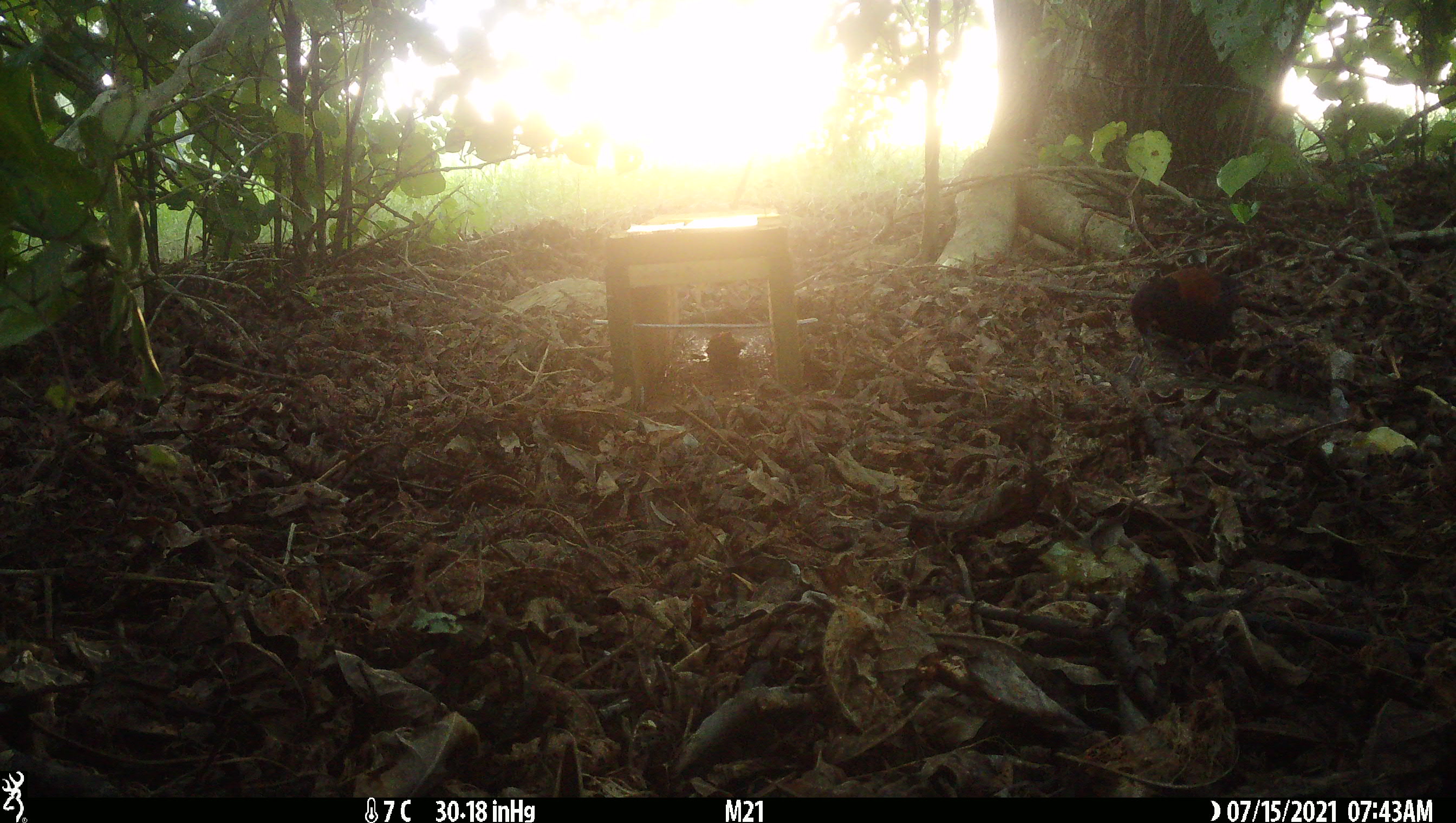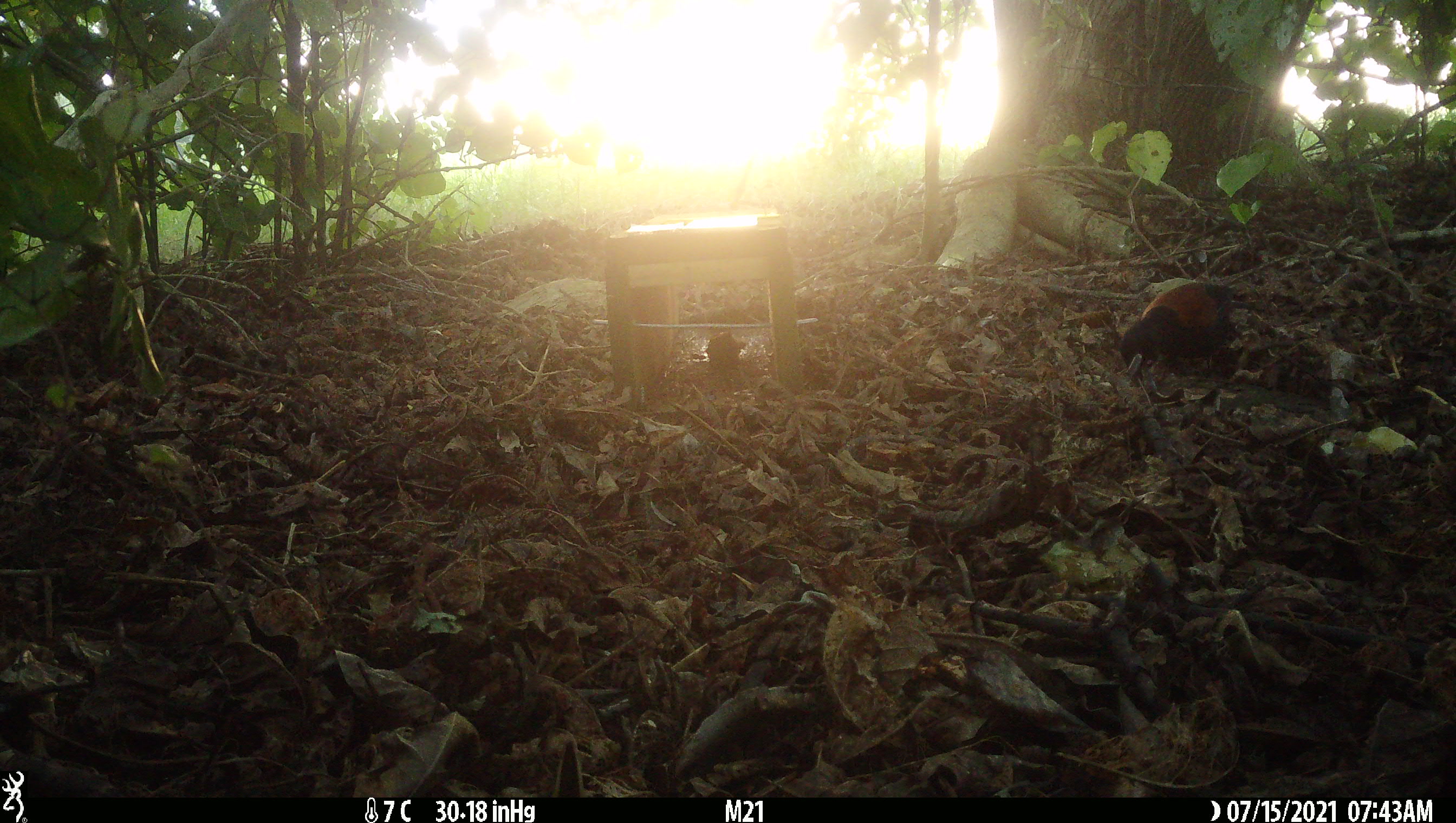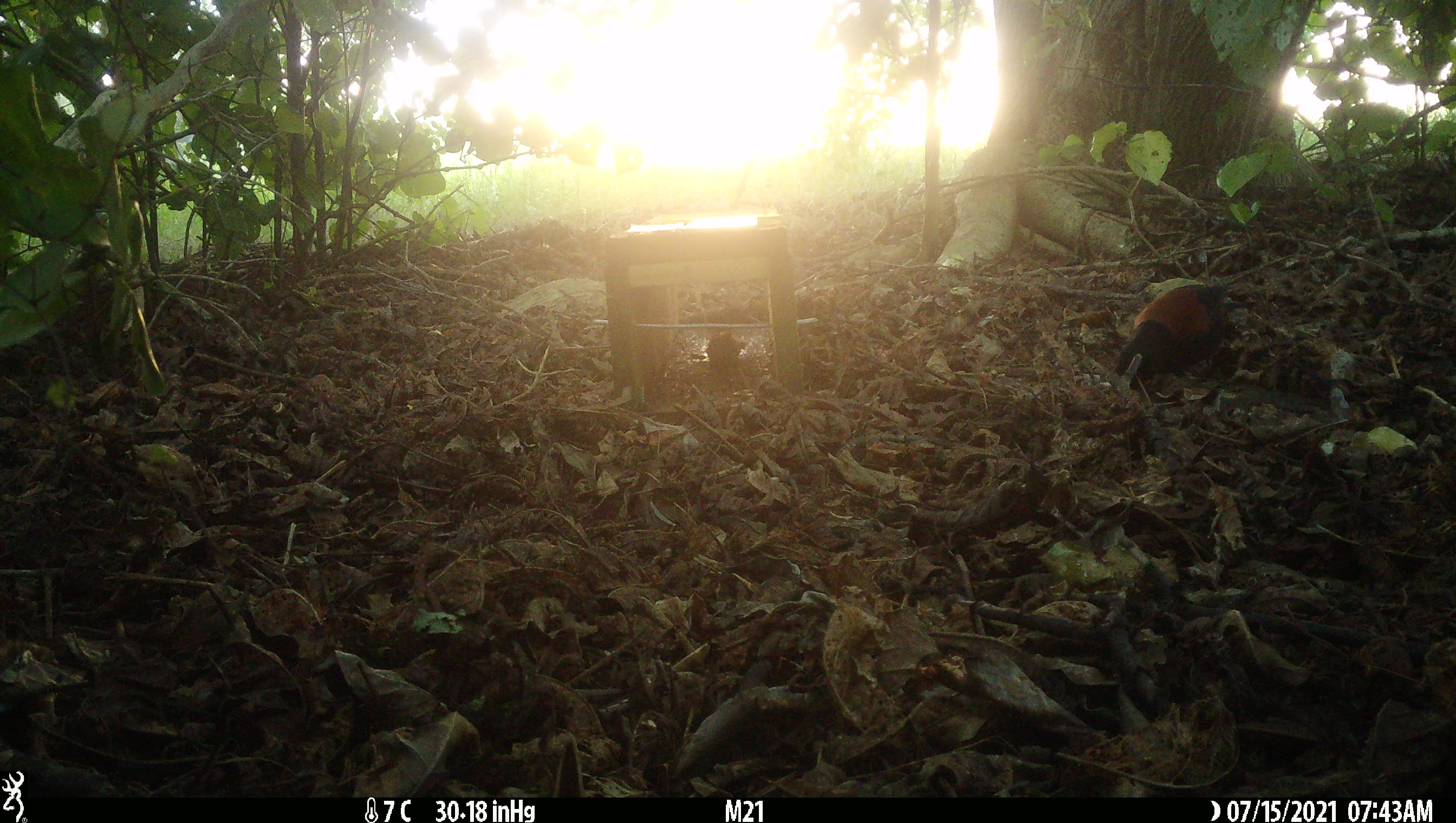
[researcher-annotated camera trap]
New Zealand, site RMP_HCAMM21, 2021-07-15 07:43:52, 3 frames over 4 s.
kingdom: Animalia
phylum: Chordata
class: Aves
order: Passeriformes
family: Callaeidae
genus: Philesturnus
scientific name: Philesturnus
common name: saddlebacks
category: tieke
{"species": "tieke (saddlebacks) (Philesturnus)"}